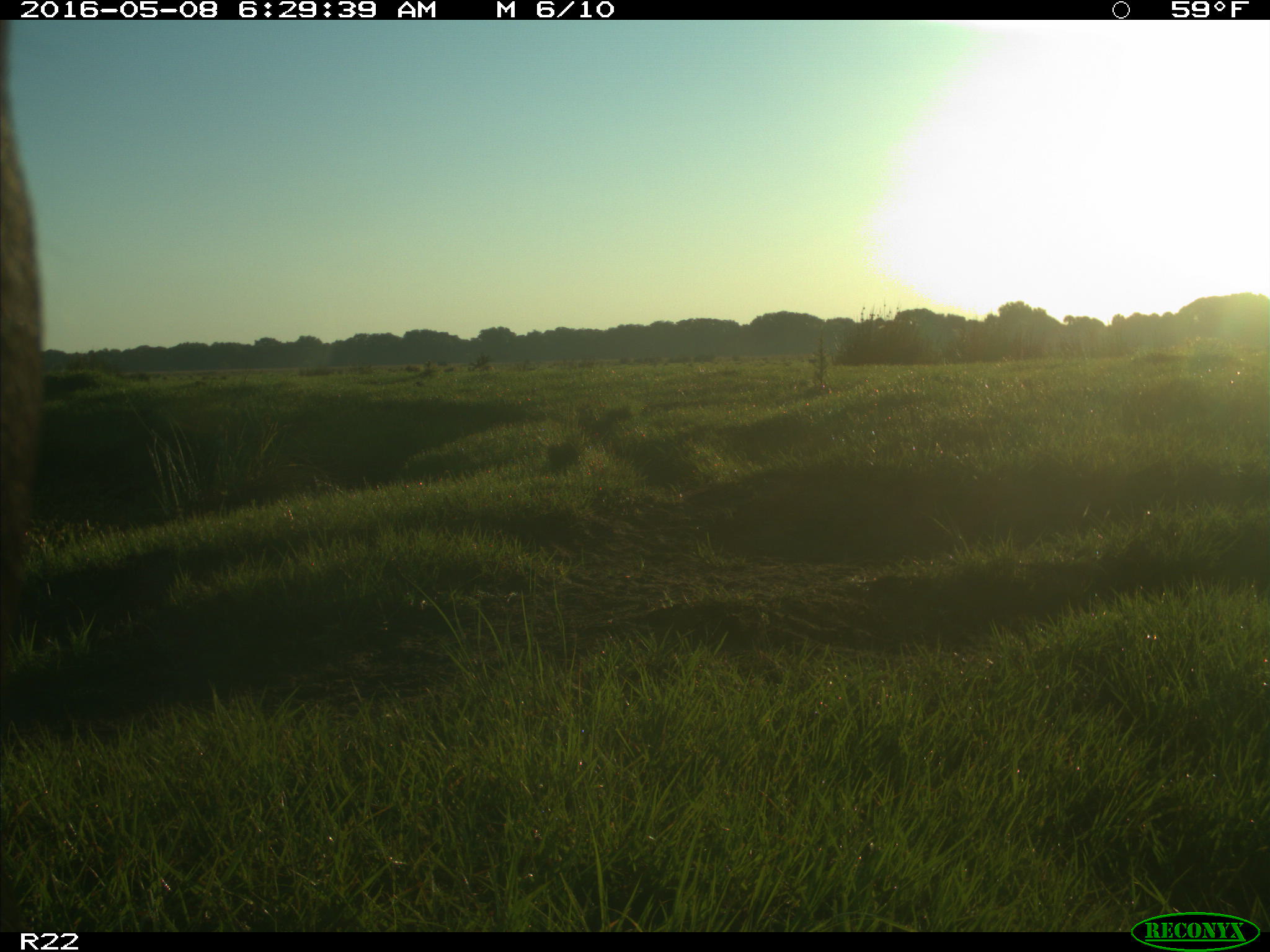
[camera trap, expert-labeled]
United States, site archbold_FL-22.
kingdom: Animalia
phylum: Chordata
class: Mammalia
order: Artiodactyla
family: Bovidae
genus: Bos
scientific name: Bos taurus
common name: domestic cow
Bos taurus (domestic cow).